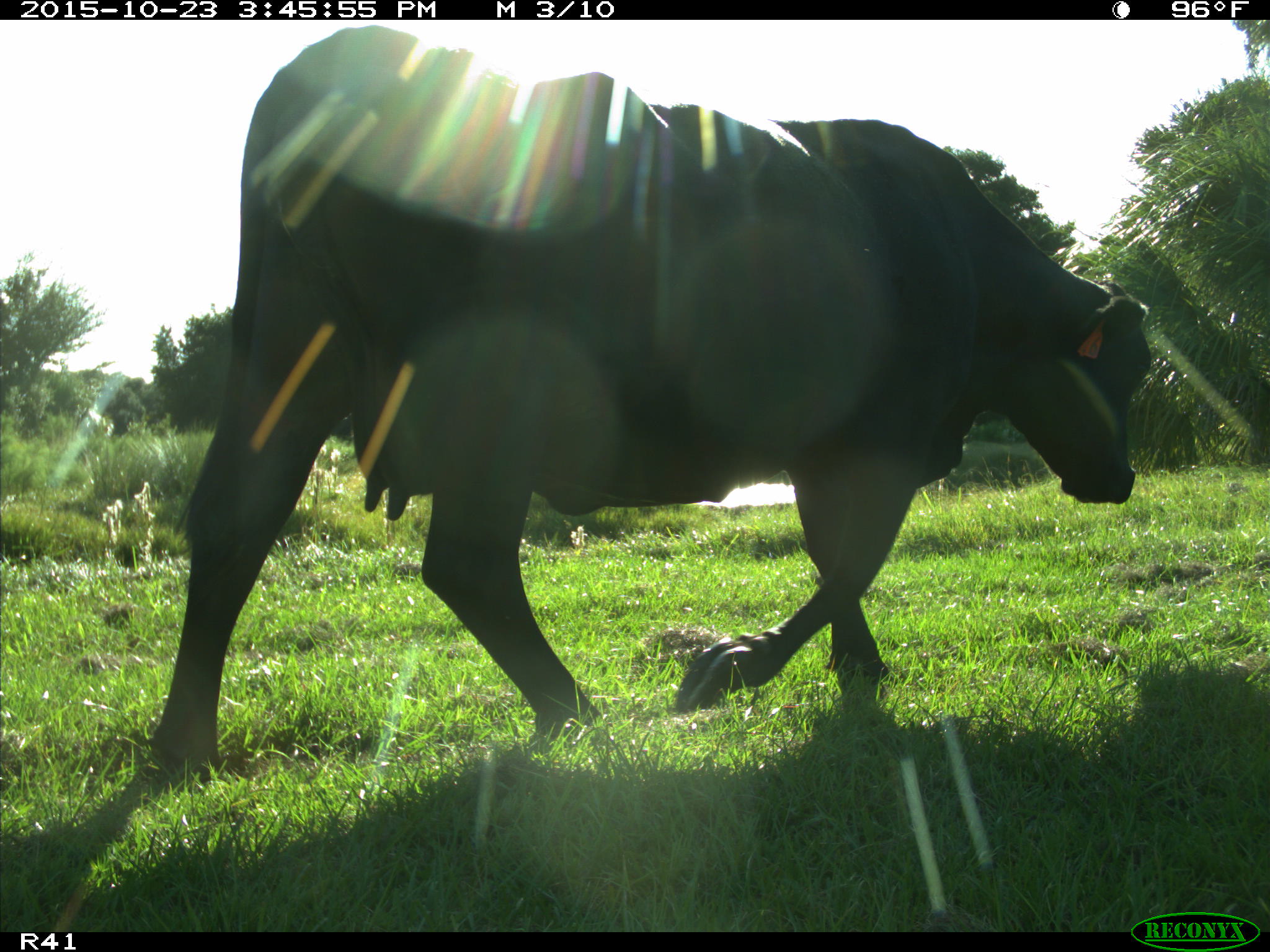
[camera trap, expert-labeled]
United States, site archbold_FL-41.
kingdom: Animalia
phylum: Chordata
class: Mammalia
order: Artiodactyla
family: Bovidae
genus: Bos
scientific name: Bos taurus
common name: domestic cow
Bos taurus (domestic cow).